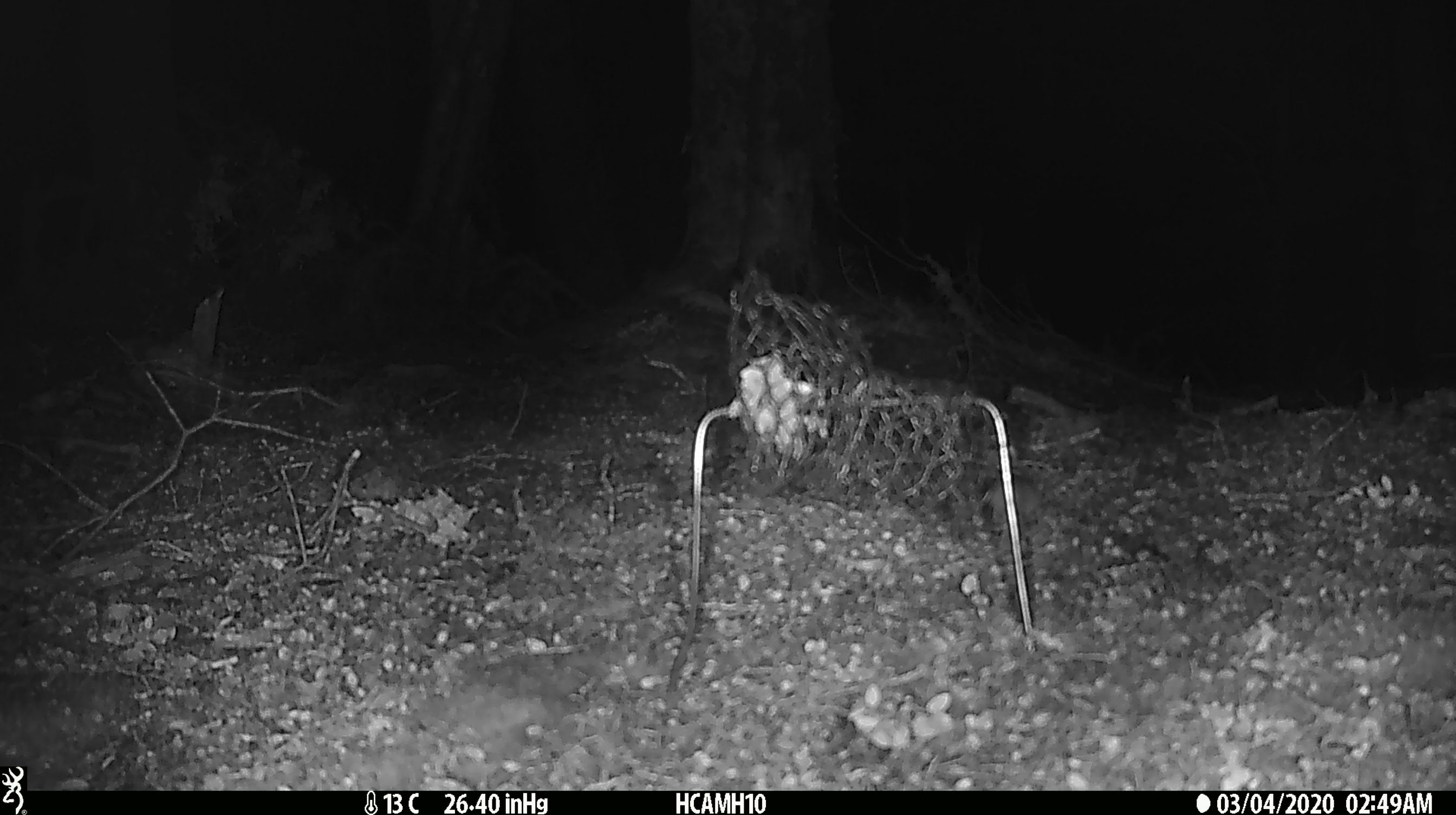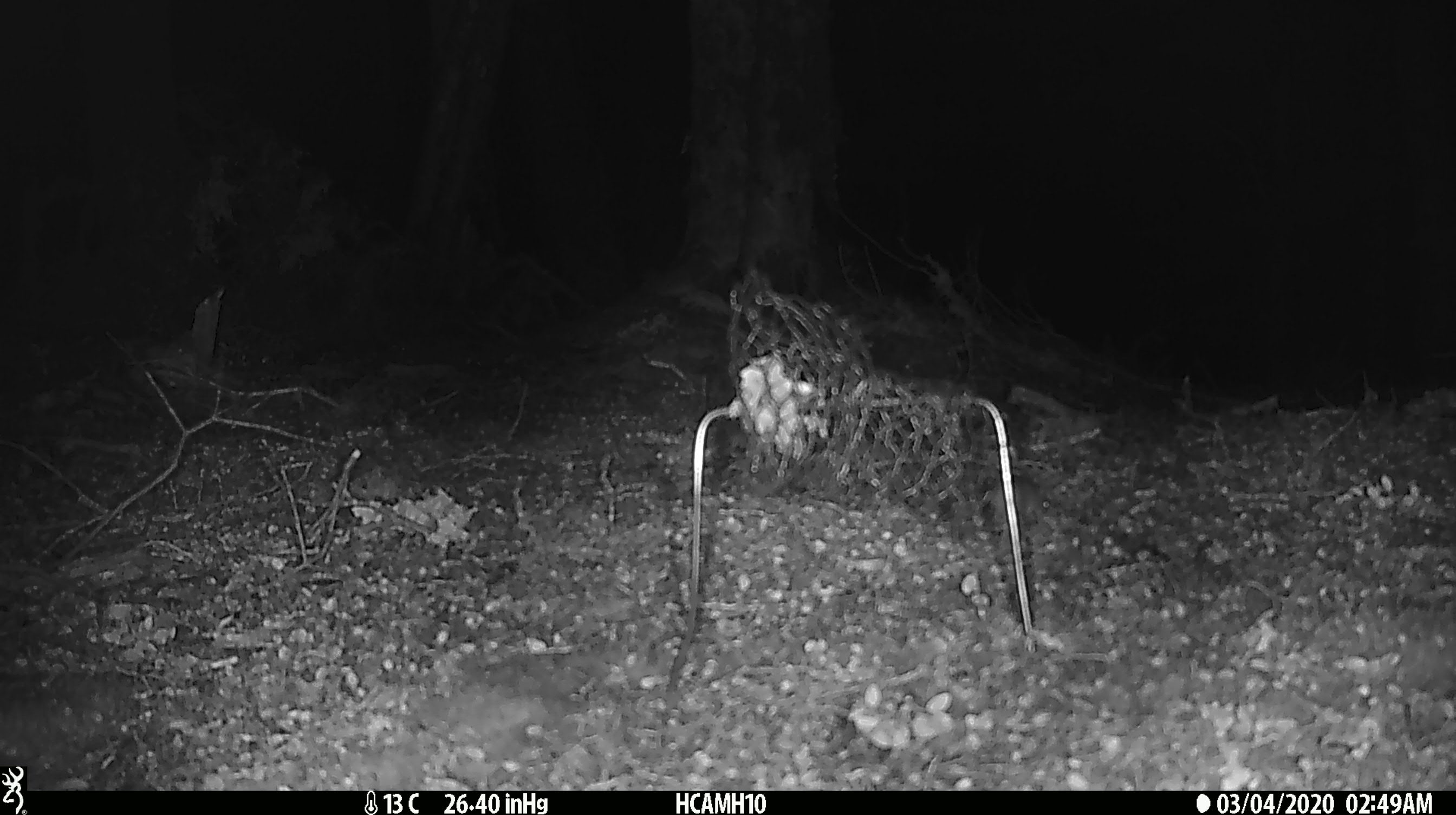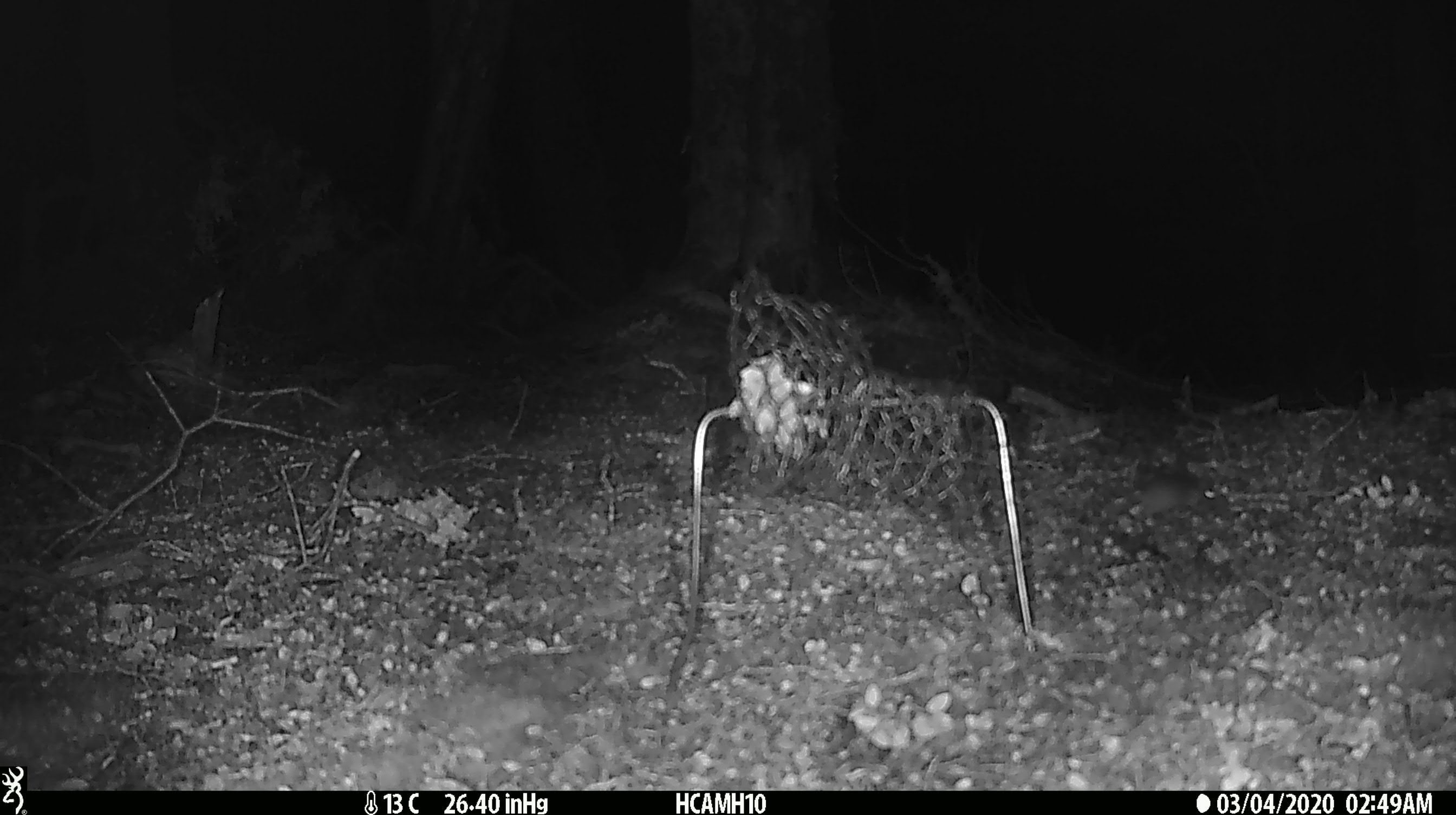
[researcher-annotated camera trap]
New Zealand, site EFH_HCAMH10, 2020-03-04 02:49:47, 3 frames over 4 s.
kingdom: Animalia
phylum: Chordata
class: Mammalia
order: Rodentia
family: Muridae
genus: Mus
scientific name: Mus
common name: mouse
Mouse (Mus).